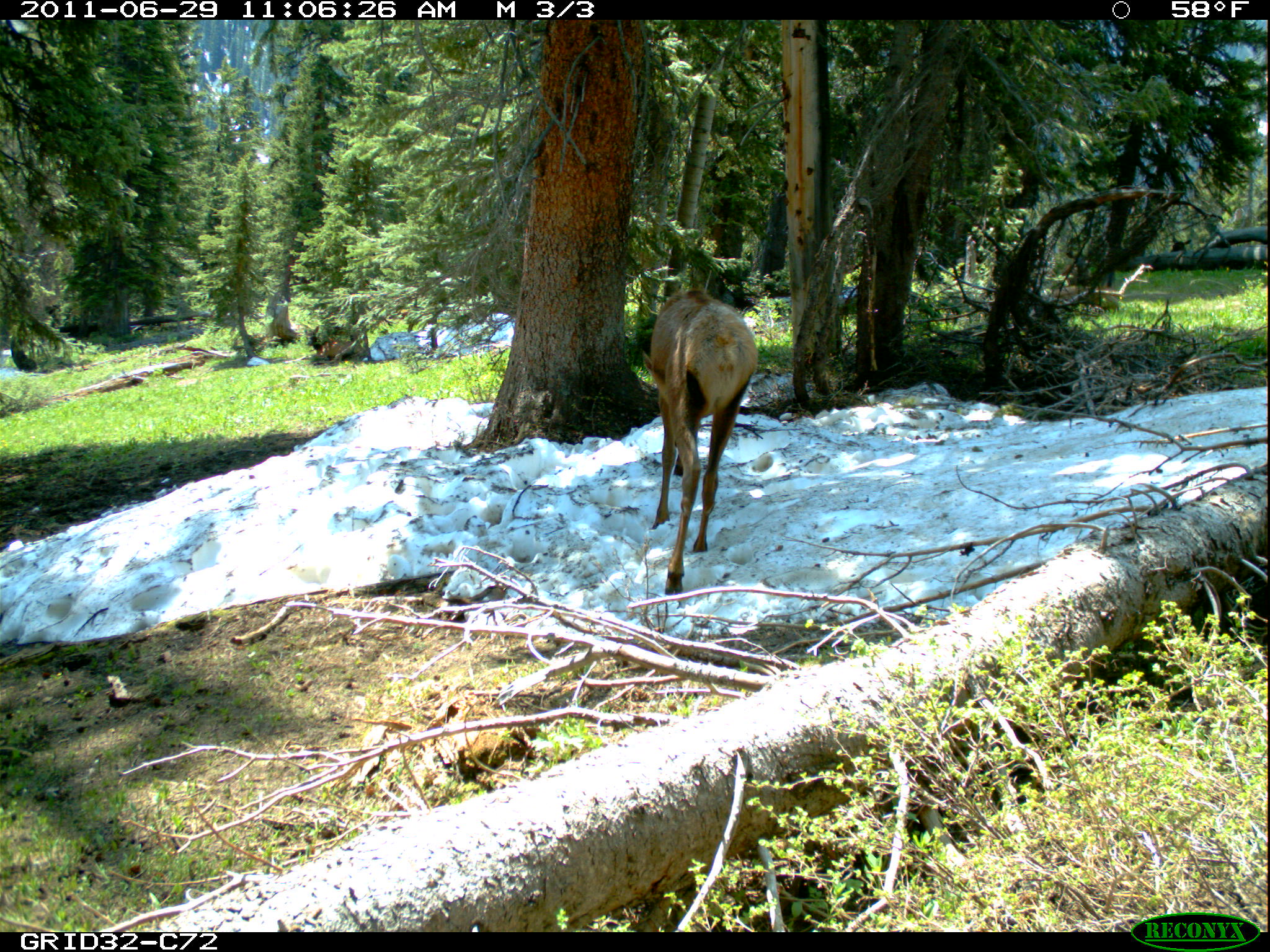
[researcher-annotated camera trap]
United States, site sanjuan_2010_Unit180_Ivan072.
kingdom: Animalia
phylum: Chordata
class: Mammalia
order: Artiodactyla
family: Cervidae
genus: Cervus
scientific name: Cervus elaphus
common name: red deer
Cervus elaphus (red deer).